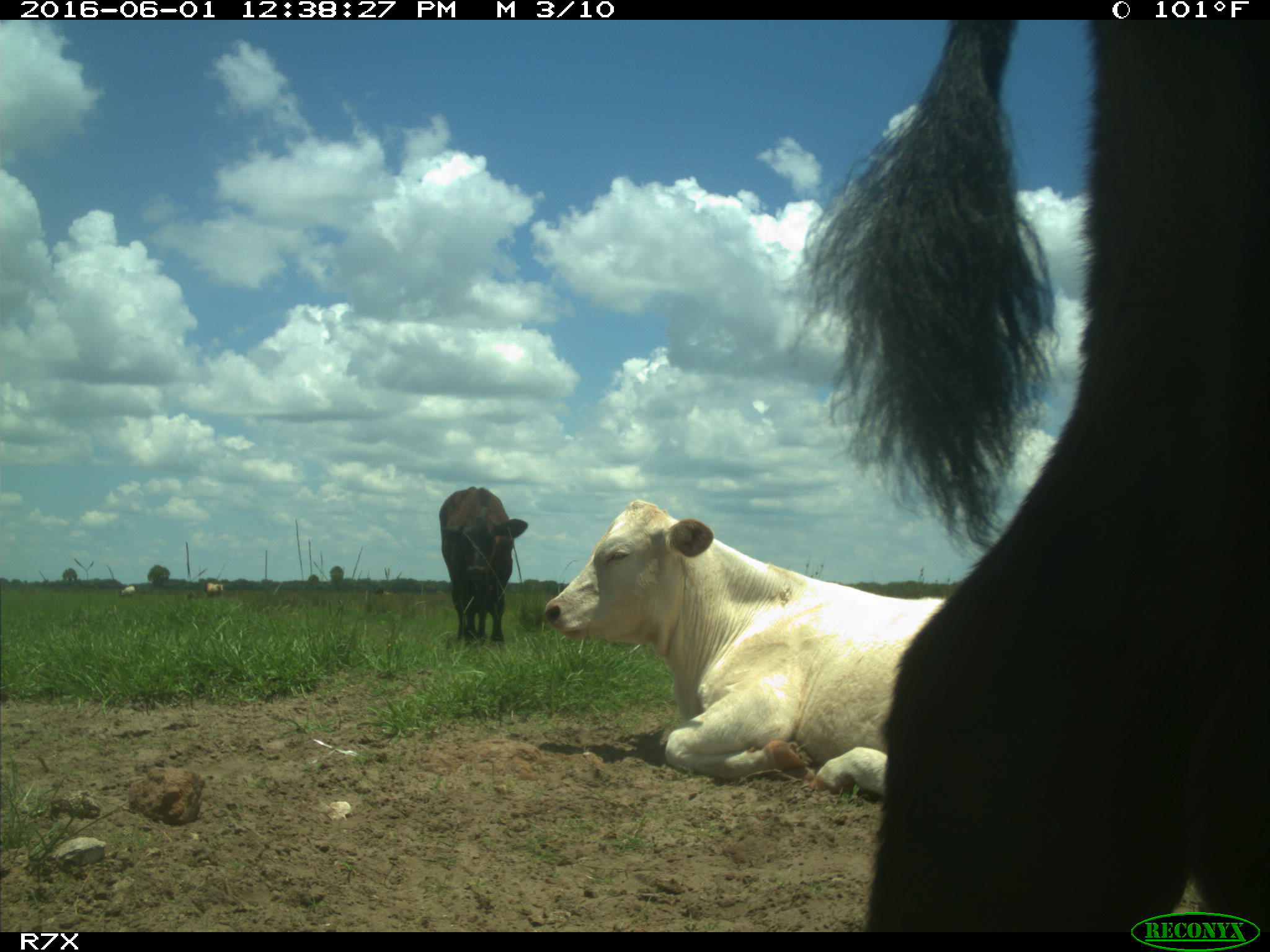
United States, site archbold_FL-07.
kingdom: Animalia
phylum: Chordata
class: Mammalia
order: Artiodactyla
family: Bovidae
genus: Bos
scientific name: Bos taurus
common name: domestic cow